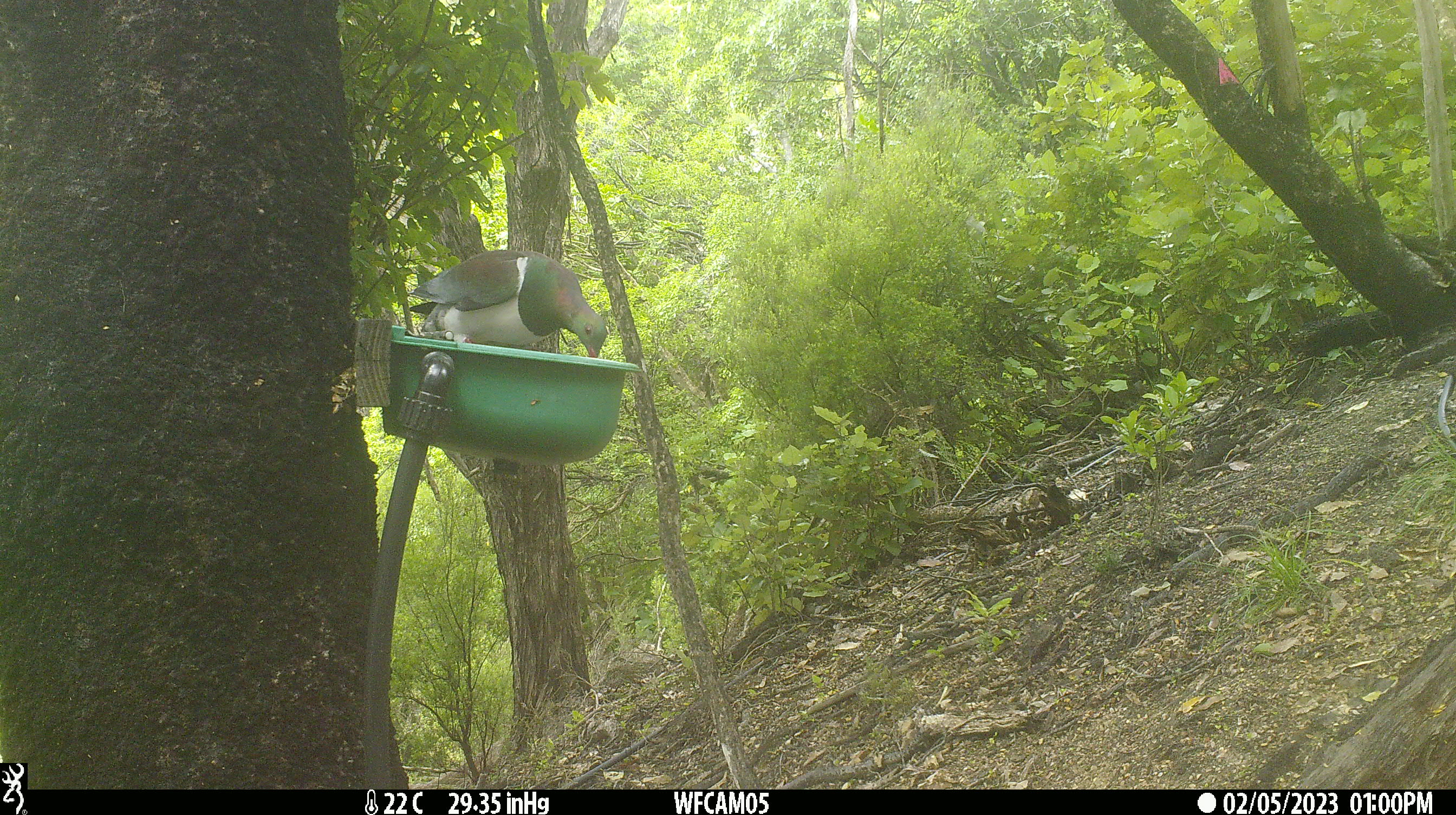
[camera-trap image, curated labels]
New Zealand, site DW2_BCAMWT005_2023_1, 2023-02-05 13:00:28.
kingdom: Animalia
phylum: Chordata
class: Aves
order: Columbiformes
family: Columbidae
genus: Hemiphaga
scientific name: Hemiphaga novaeseelandiae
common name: new zealand pigeon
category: kereru